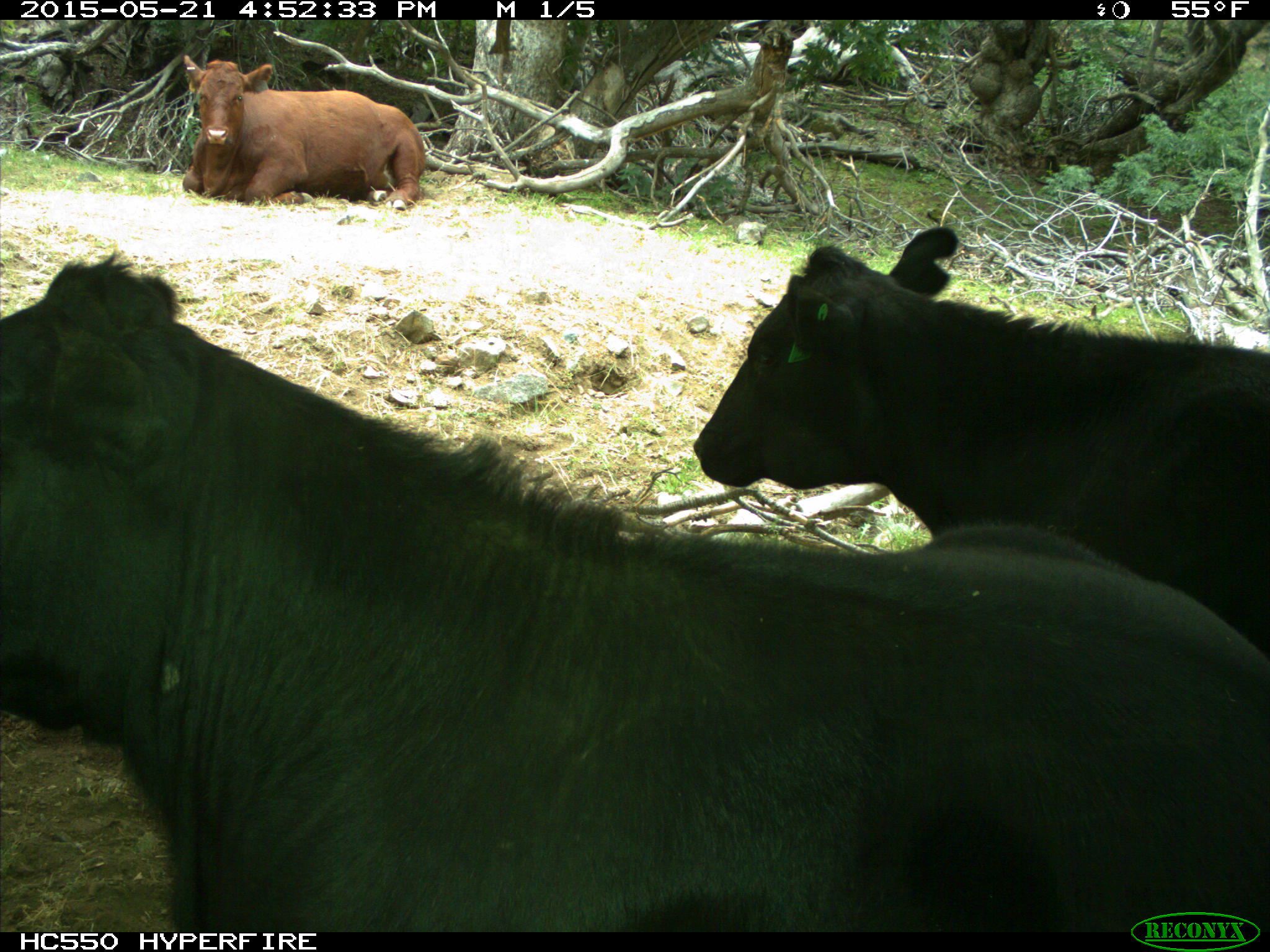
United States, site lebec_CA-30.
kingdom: Animalia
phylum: Chordata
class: Mammalia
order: Artiodactyla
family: Bovidae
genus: Bos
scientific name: Bos taurus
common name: domestic cow